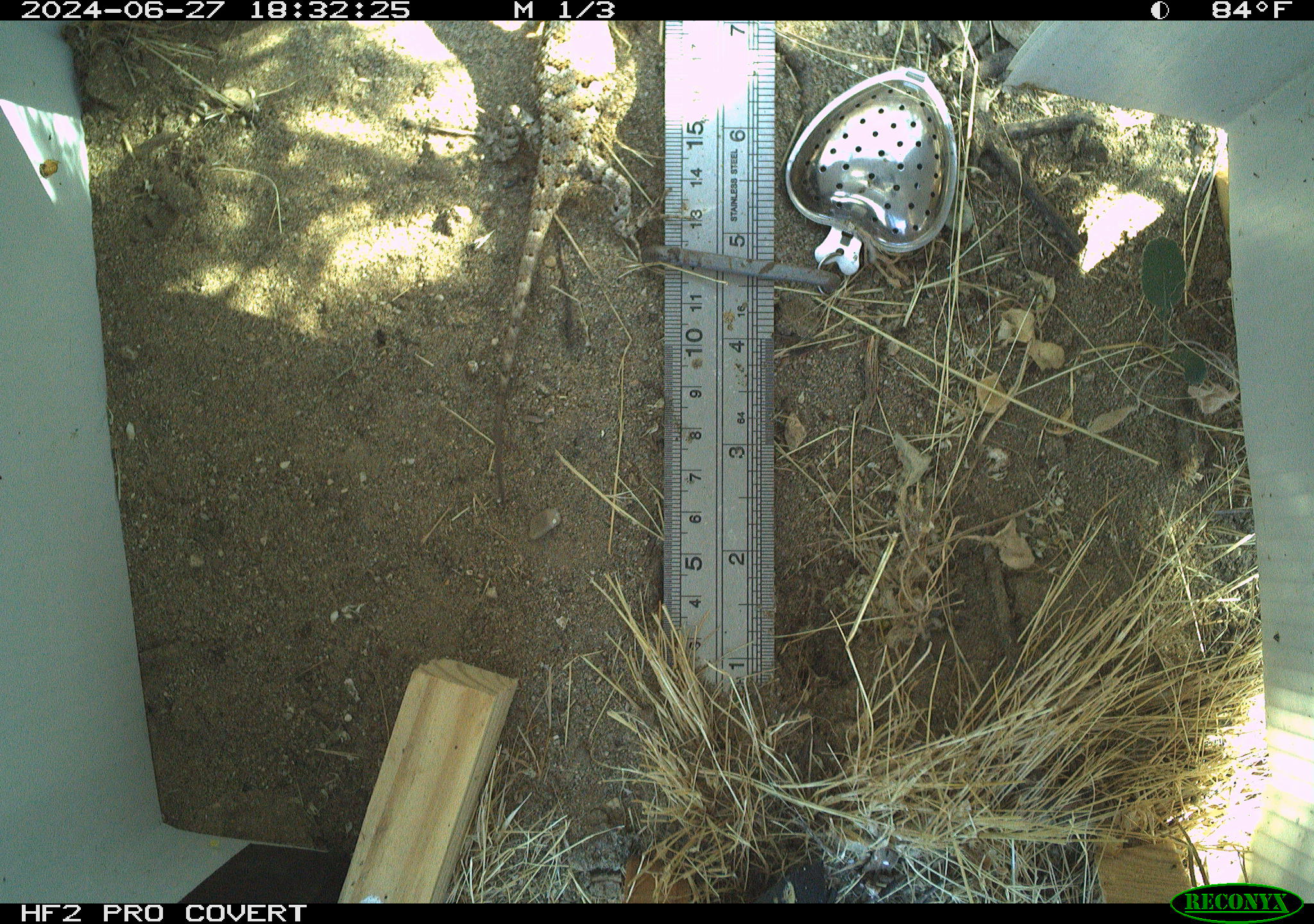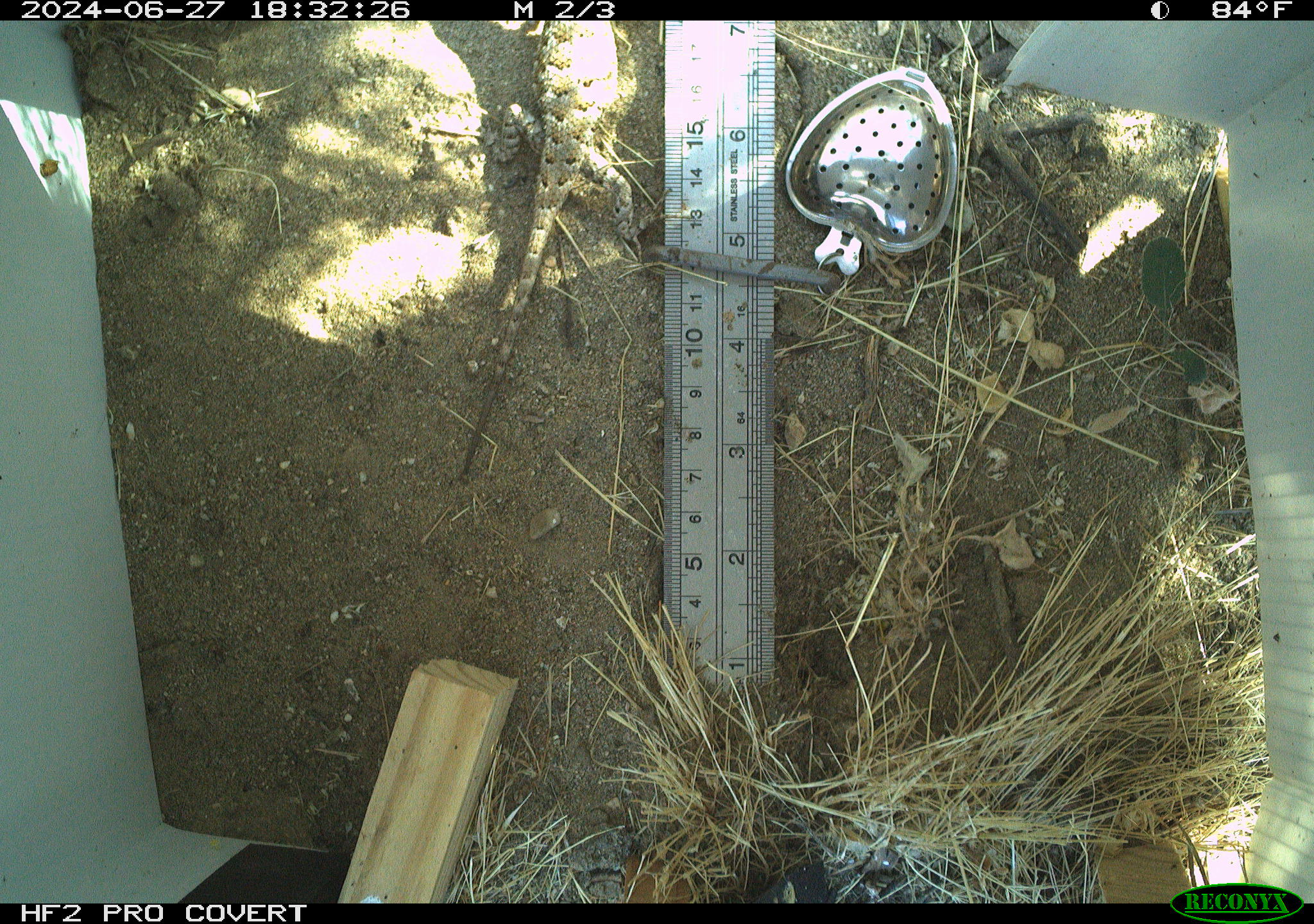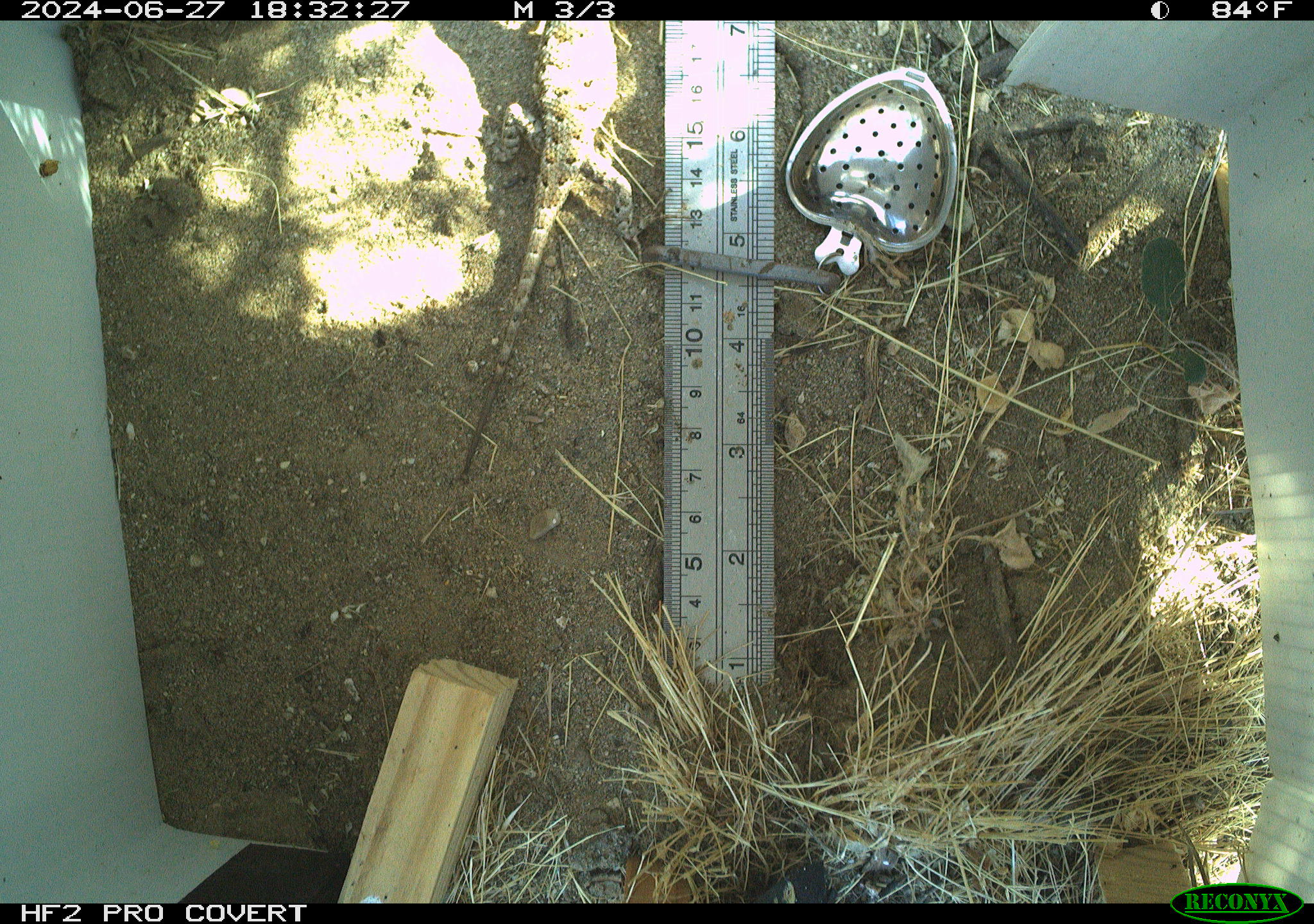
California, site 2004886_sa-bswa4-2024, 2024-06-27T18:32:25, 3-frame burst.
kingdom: Animalia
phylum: Chordata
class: Reptilia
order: Squamata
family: Phrynosomatidae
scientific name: Phrynosomatidae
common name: north american spiny lizards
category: sceloporus/uta species